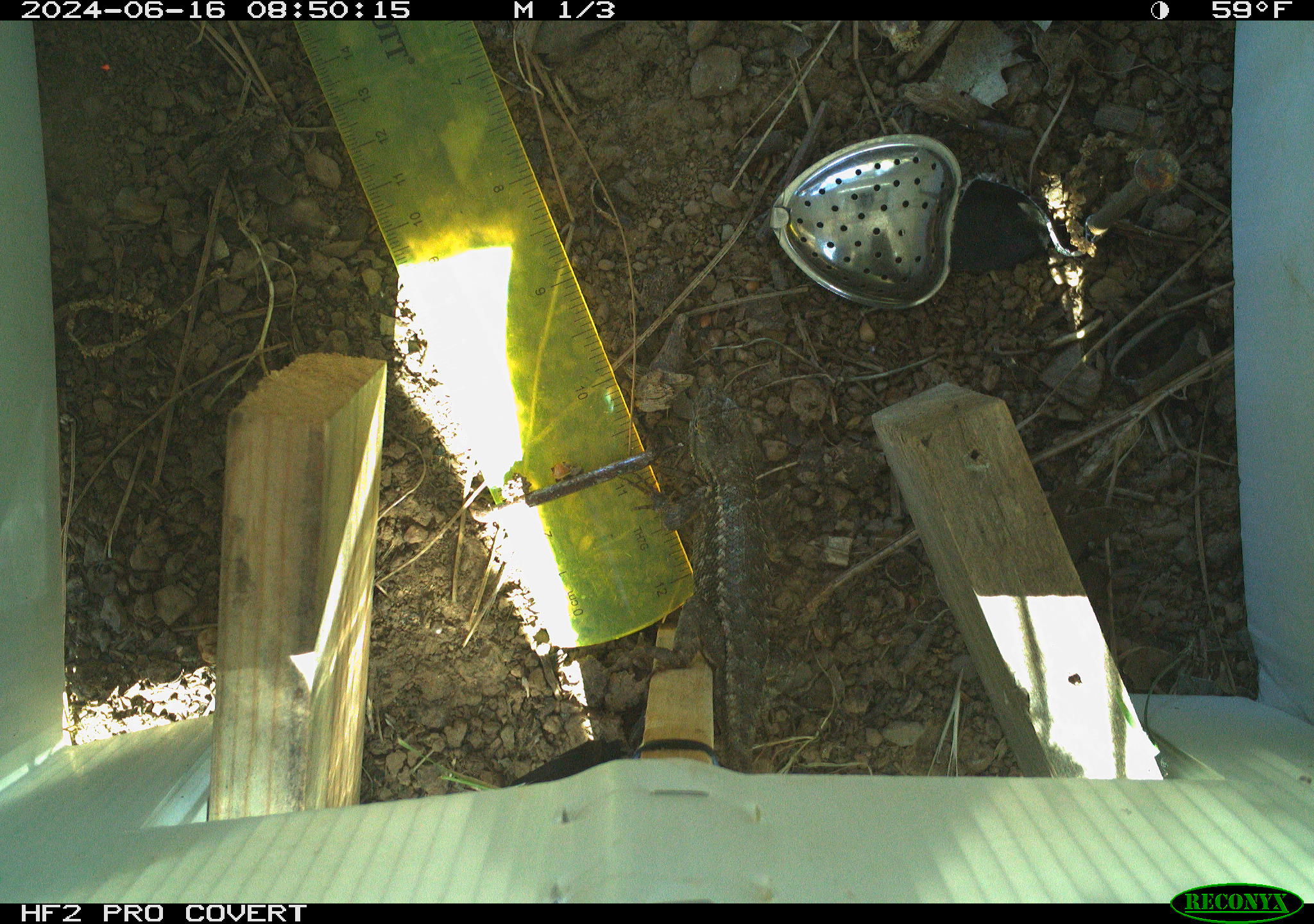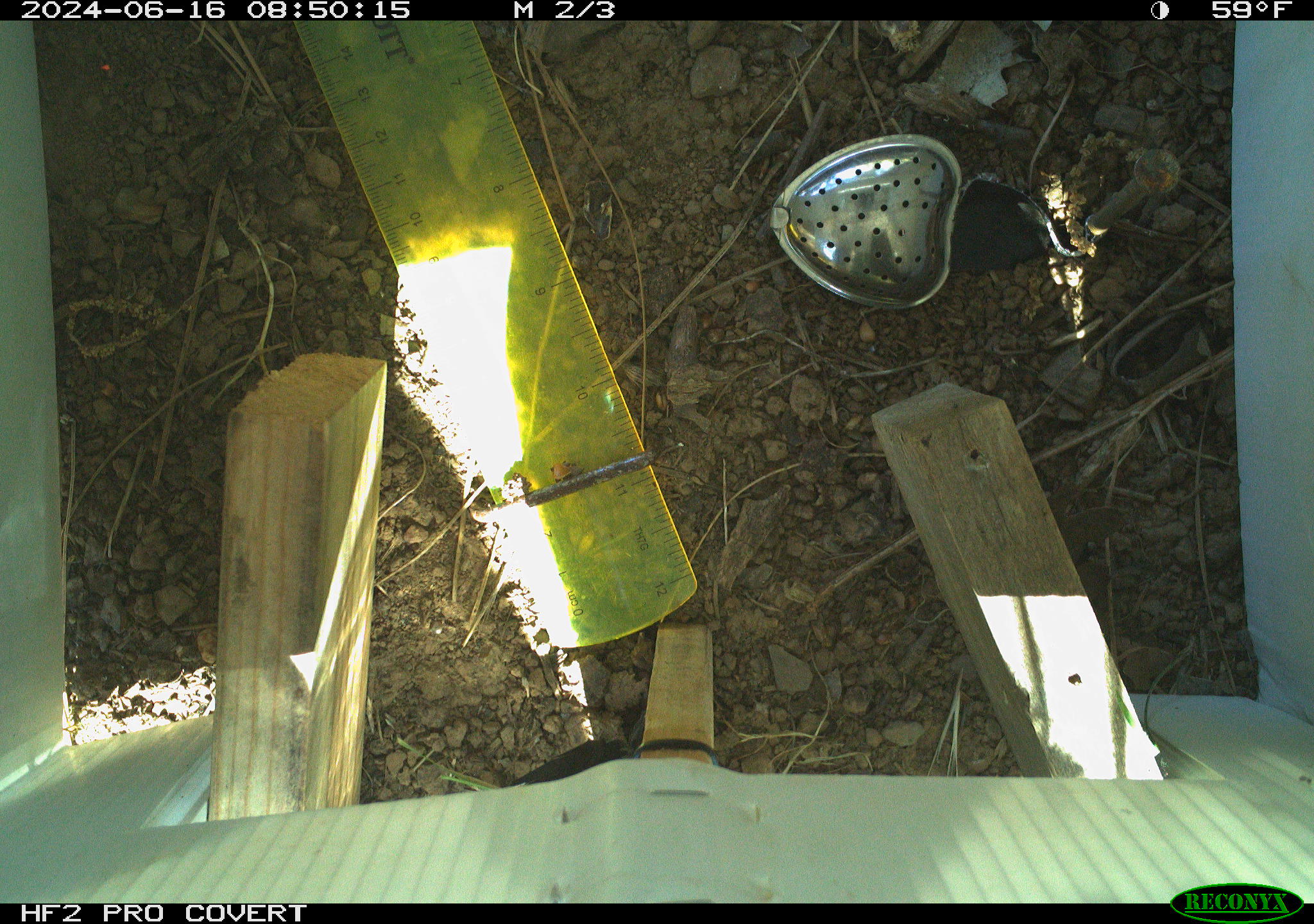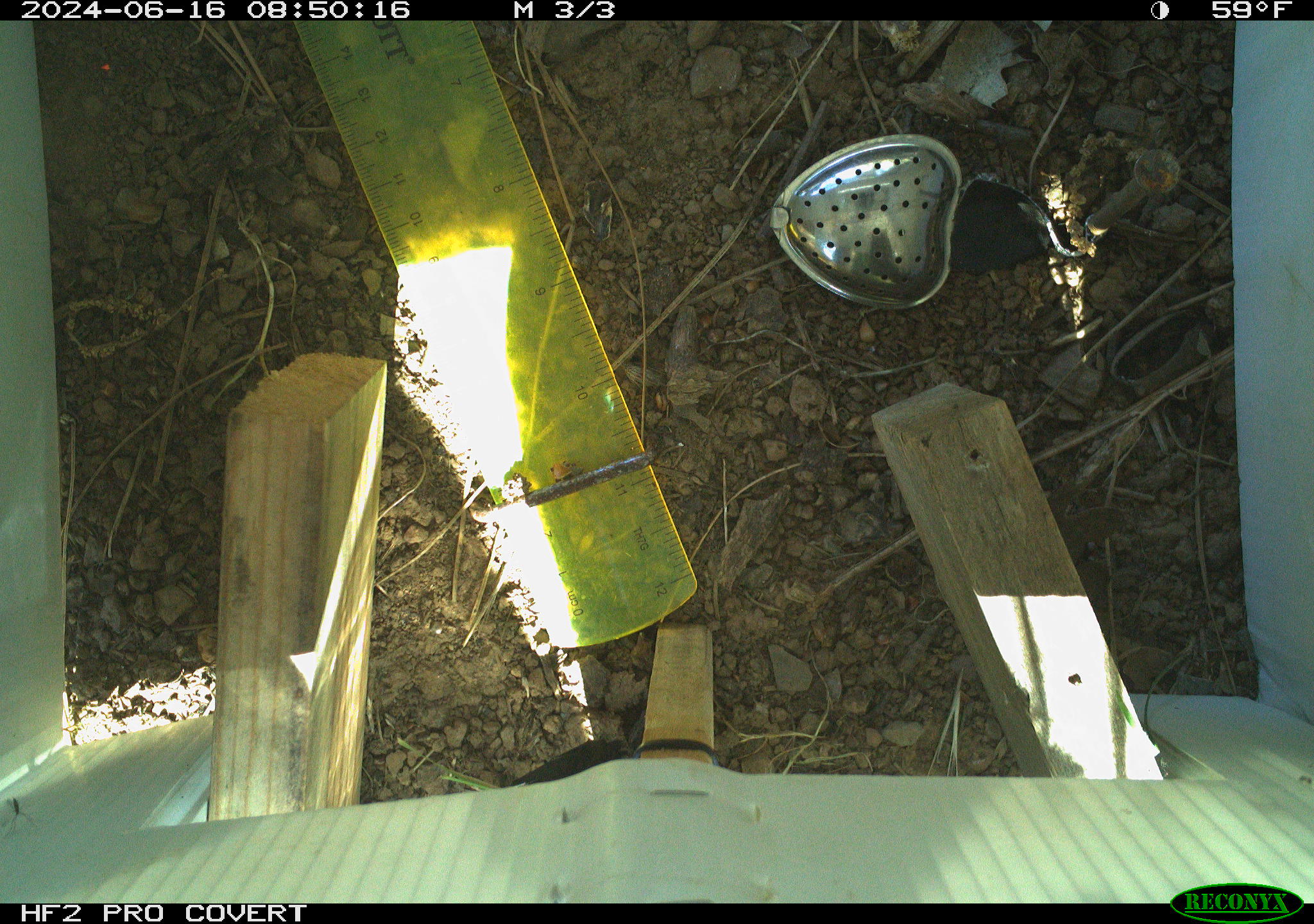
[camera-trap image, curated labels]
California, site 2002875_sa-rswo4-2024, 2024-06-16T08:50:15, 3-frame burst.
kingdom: Animalia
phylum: Chordata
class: Reptilia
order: Squamata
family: Phrynosomatidae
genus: Sceloporus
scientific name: Sceloporus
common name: spiny lizards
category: sceloporus species